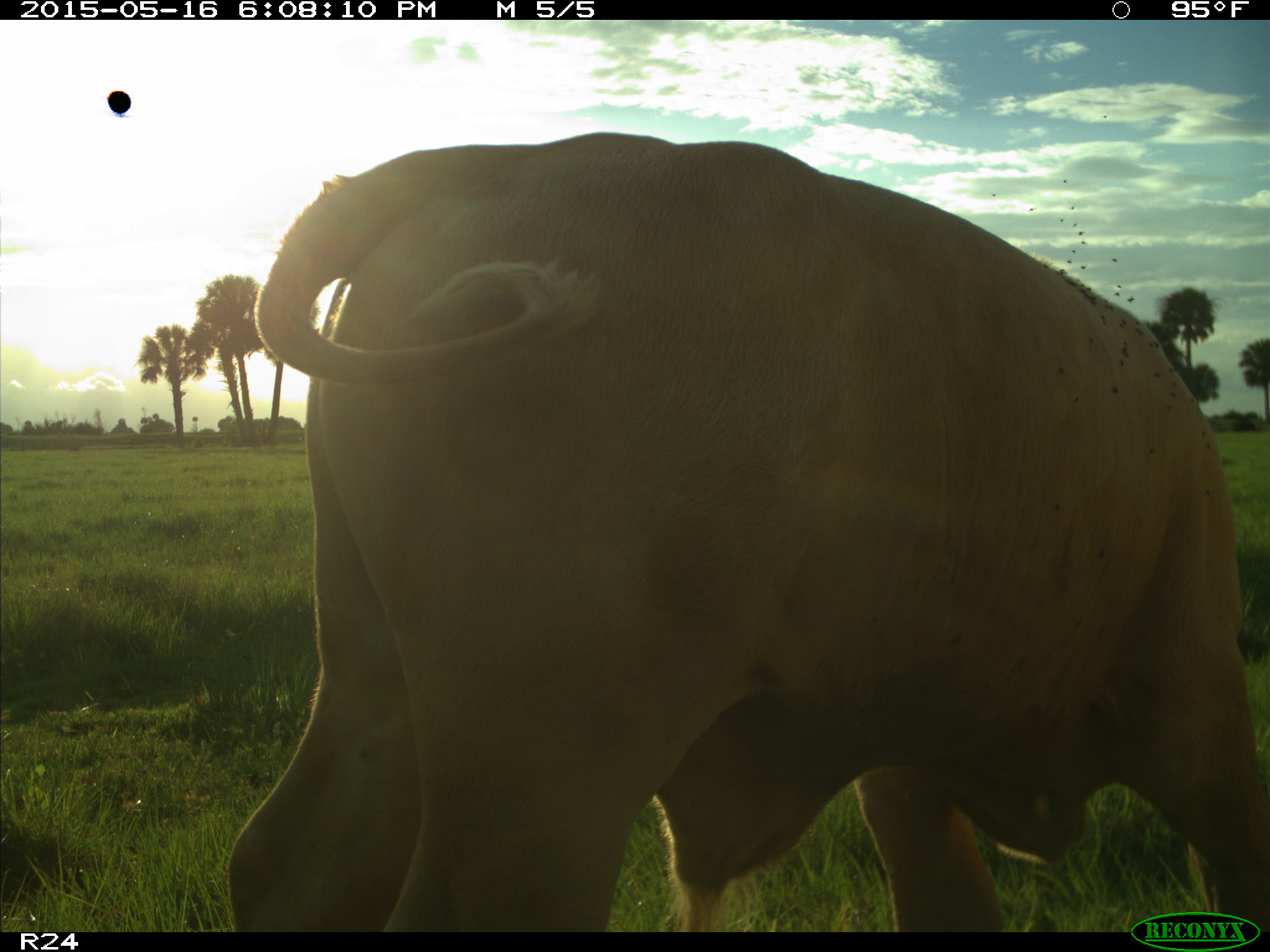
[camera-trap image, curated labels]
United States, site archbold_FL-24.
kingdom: Animalia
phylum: Chordata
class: Mammalia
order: Artiodactyla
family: Bovidae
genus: Bos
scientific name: Bos taurus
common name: domestic cow